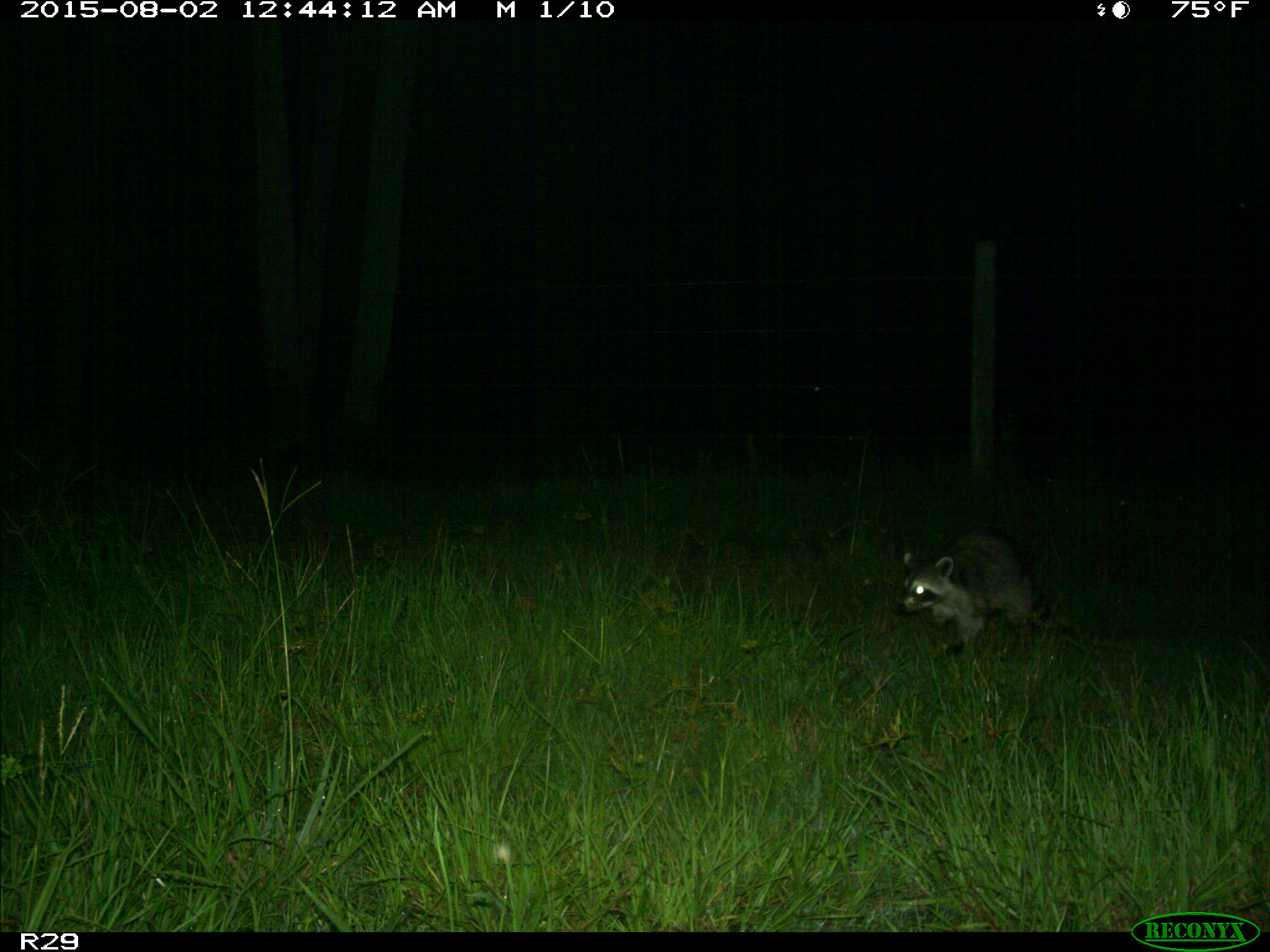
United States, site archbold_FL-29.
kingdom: Animalia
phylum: Chordata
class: Mammalia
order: Carnivora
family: Procyonidae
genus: Procyon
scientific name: Procyon lotor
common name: common raccoon